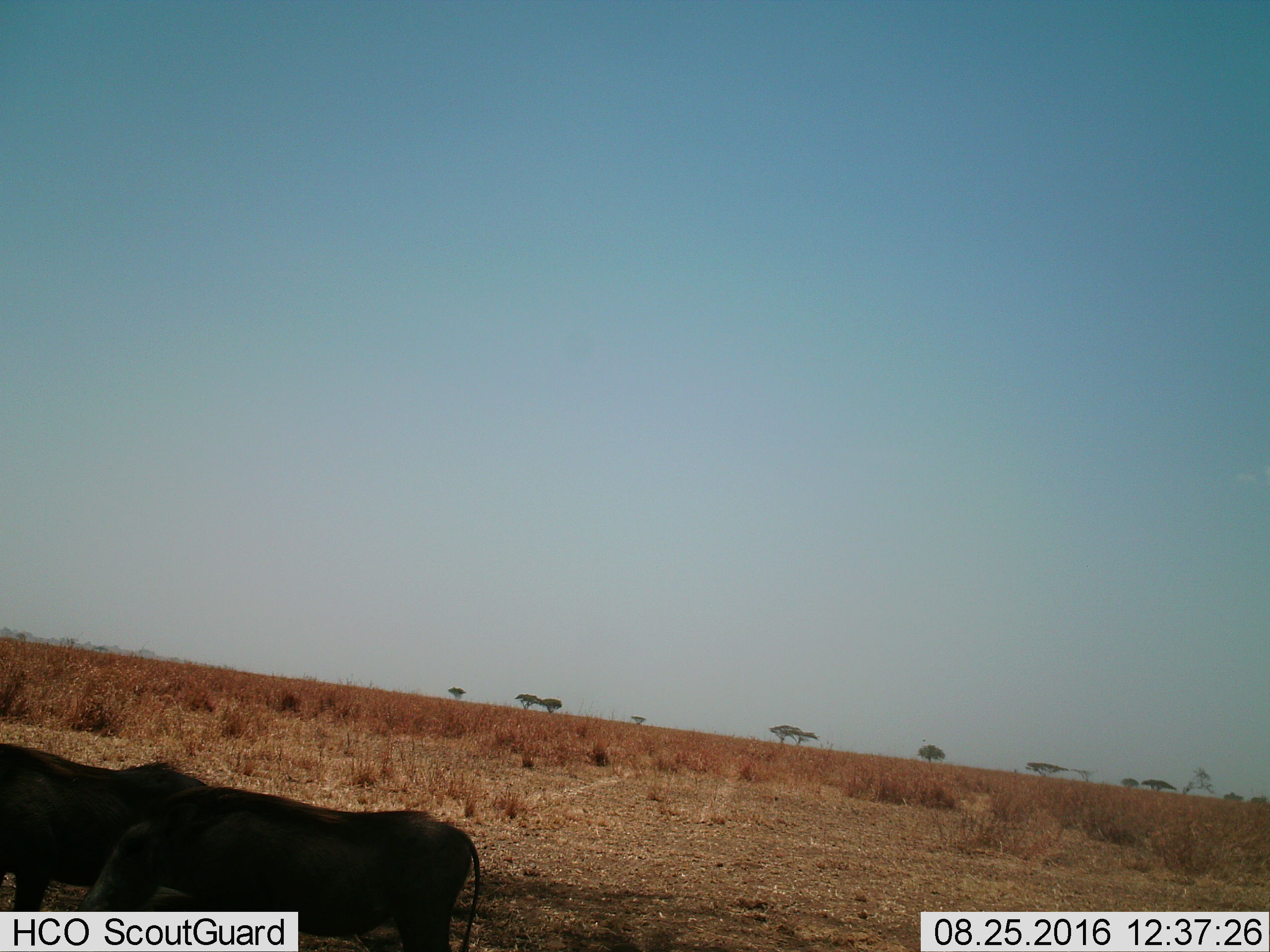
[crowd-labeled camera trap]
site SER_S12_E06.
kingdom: Animalia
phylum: Chordata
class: Mammalia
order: Artiodactyla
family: Suidae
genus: Phacochoerus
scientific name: Phacochoerus africanus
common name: warthog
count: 2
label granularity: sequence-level